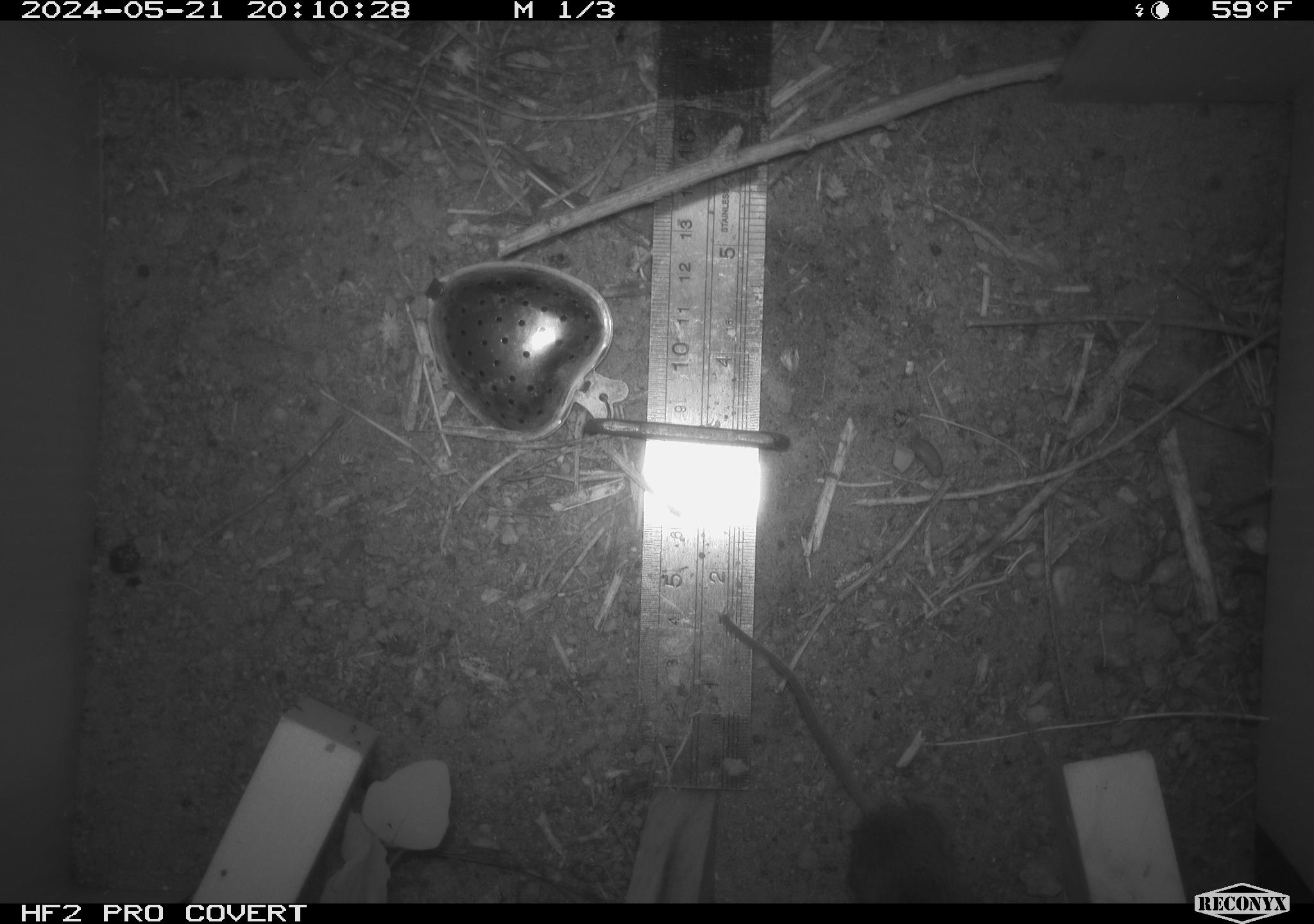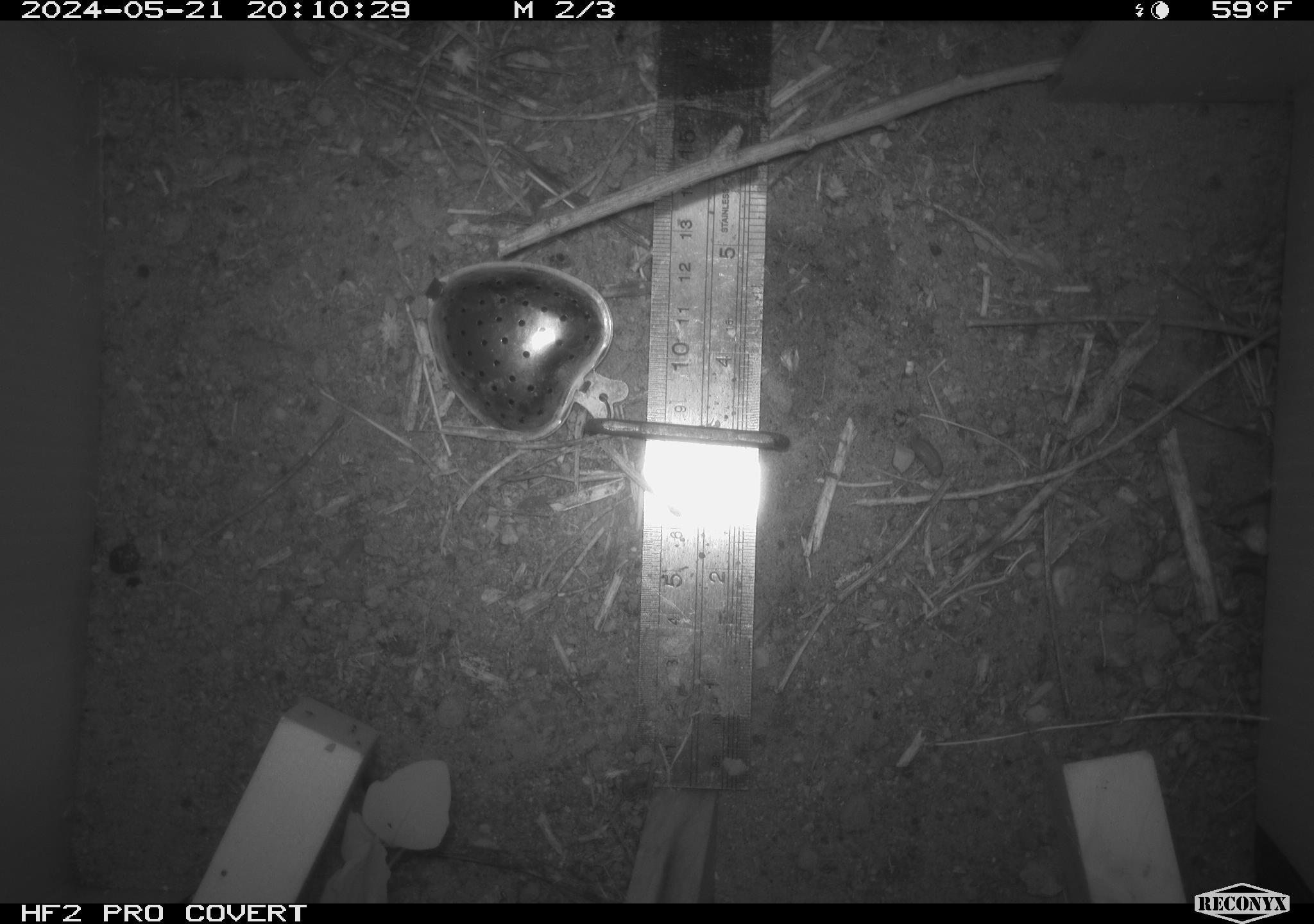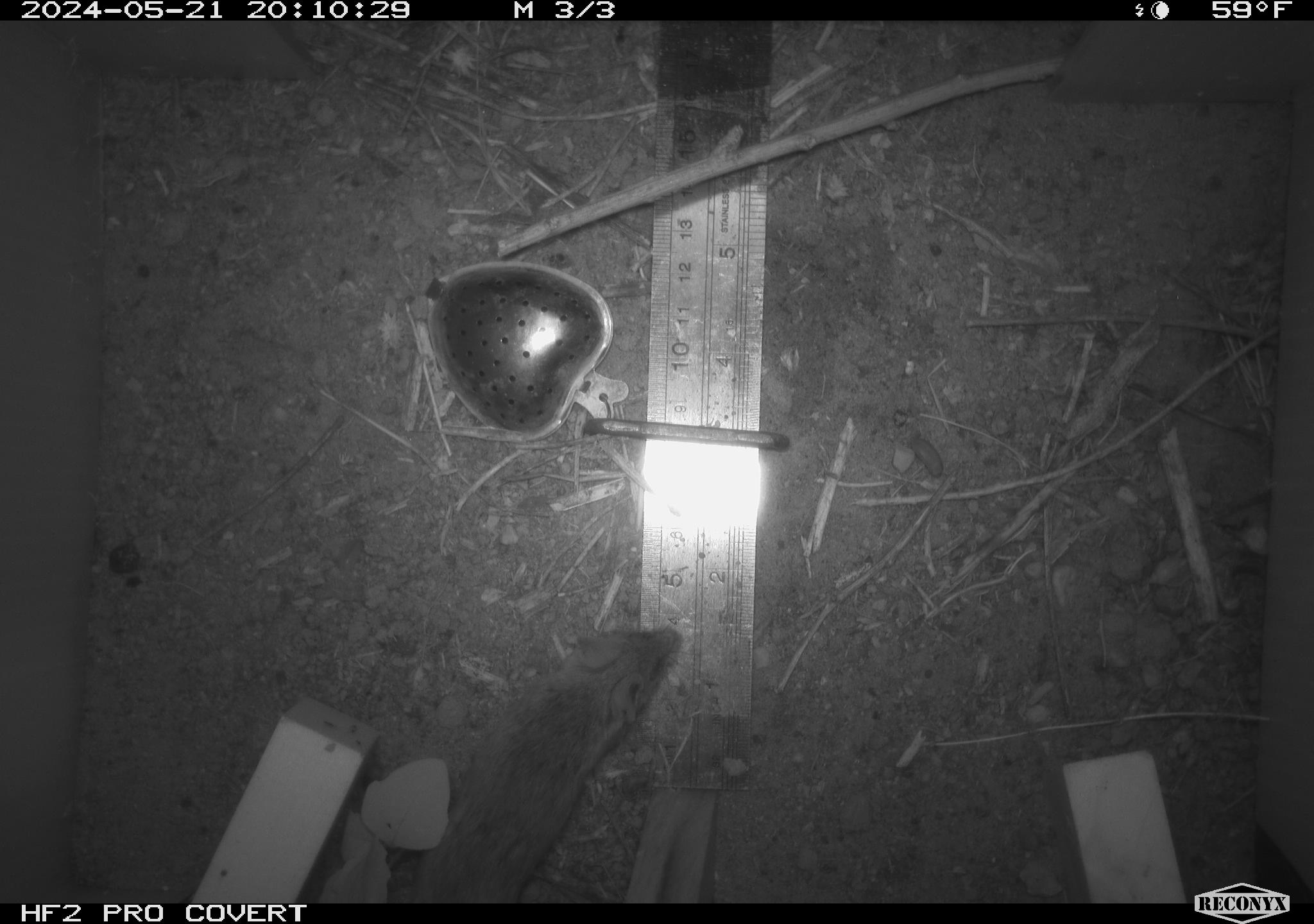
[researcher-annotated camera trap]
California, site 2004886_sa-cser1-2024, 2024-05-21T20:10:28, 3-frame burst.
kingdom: Animalia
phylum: Chordata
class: Mammalia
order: Rodentia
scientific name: Rodentia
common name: rodent